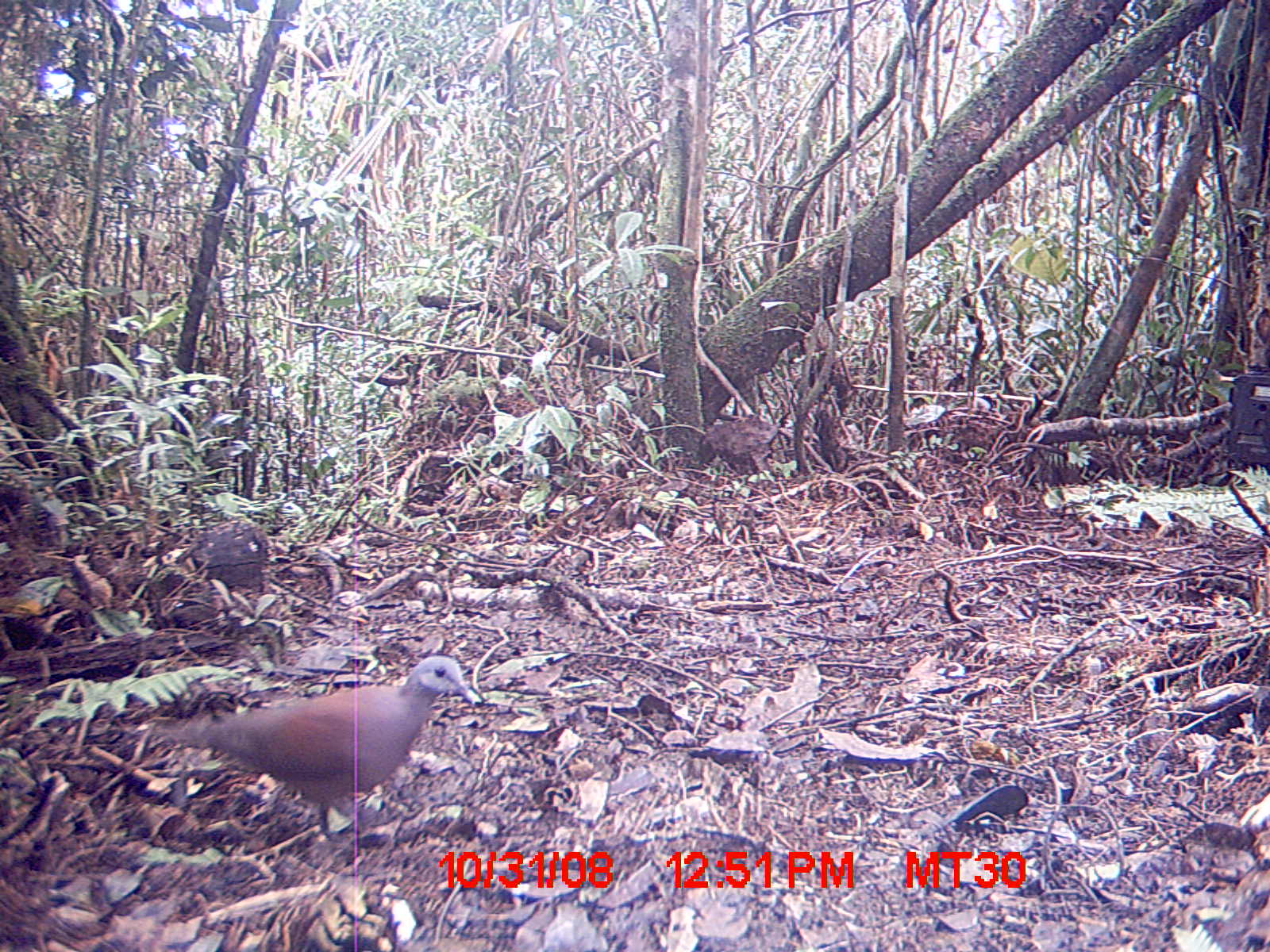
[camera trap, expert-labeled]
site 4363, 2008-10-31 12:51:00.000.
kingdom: Animalia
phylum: Chordata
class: Aves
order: Columbiformes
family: Columbidae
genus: Streptopelia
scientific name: Streptopelia picturata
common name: madagascar turtle-dove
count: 1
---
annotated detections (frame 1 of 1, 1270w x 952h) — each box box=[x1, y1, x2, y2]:
streptopelia picturata: box=[153, 654, 483, 839]